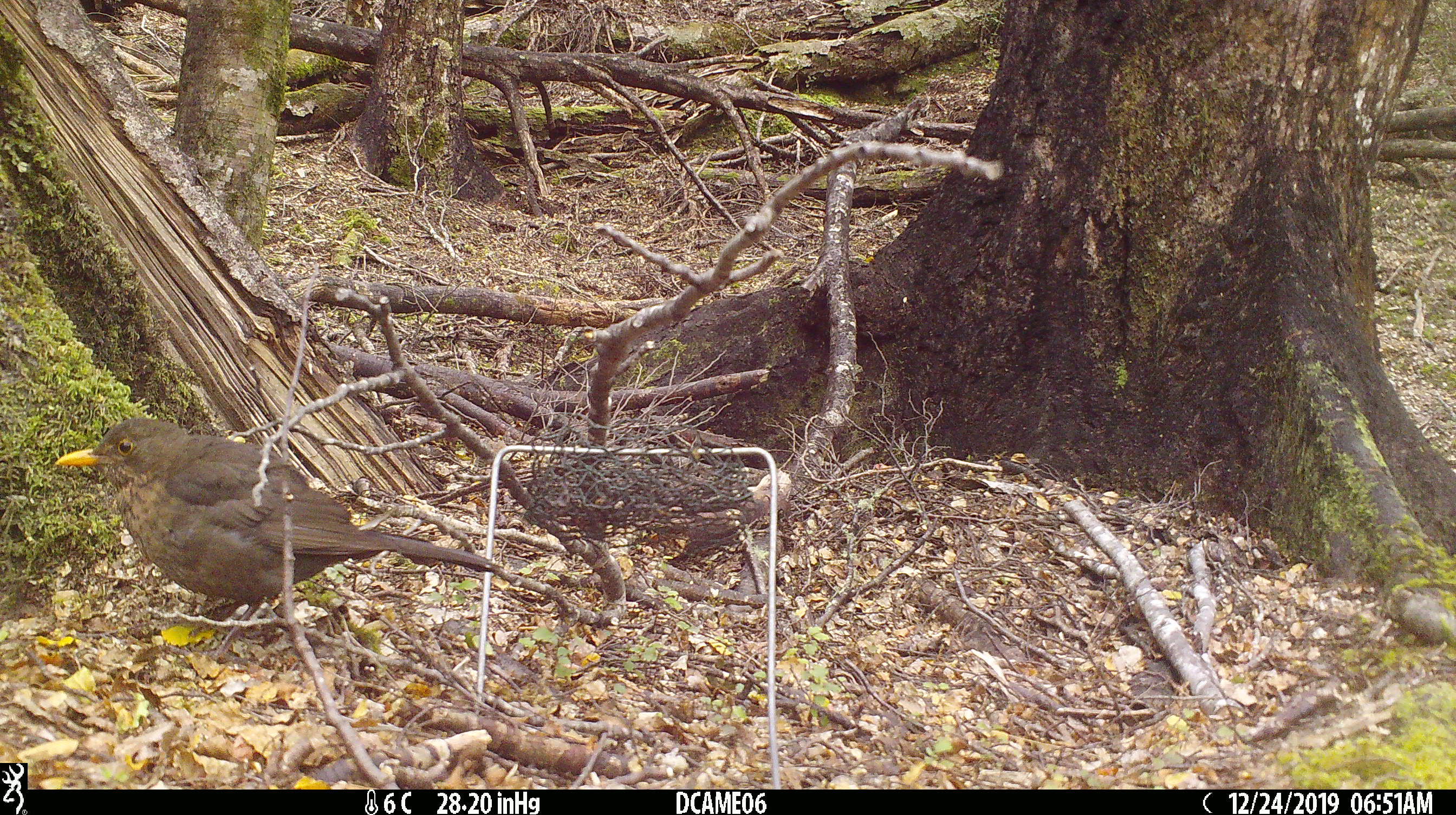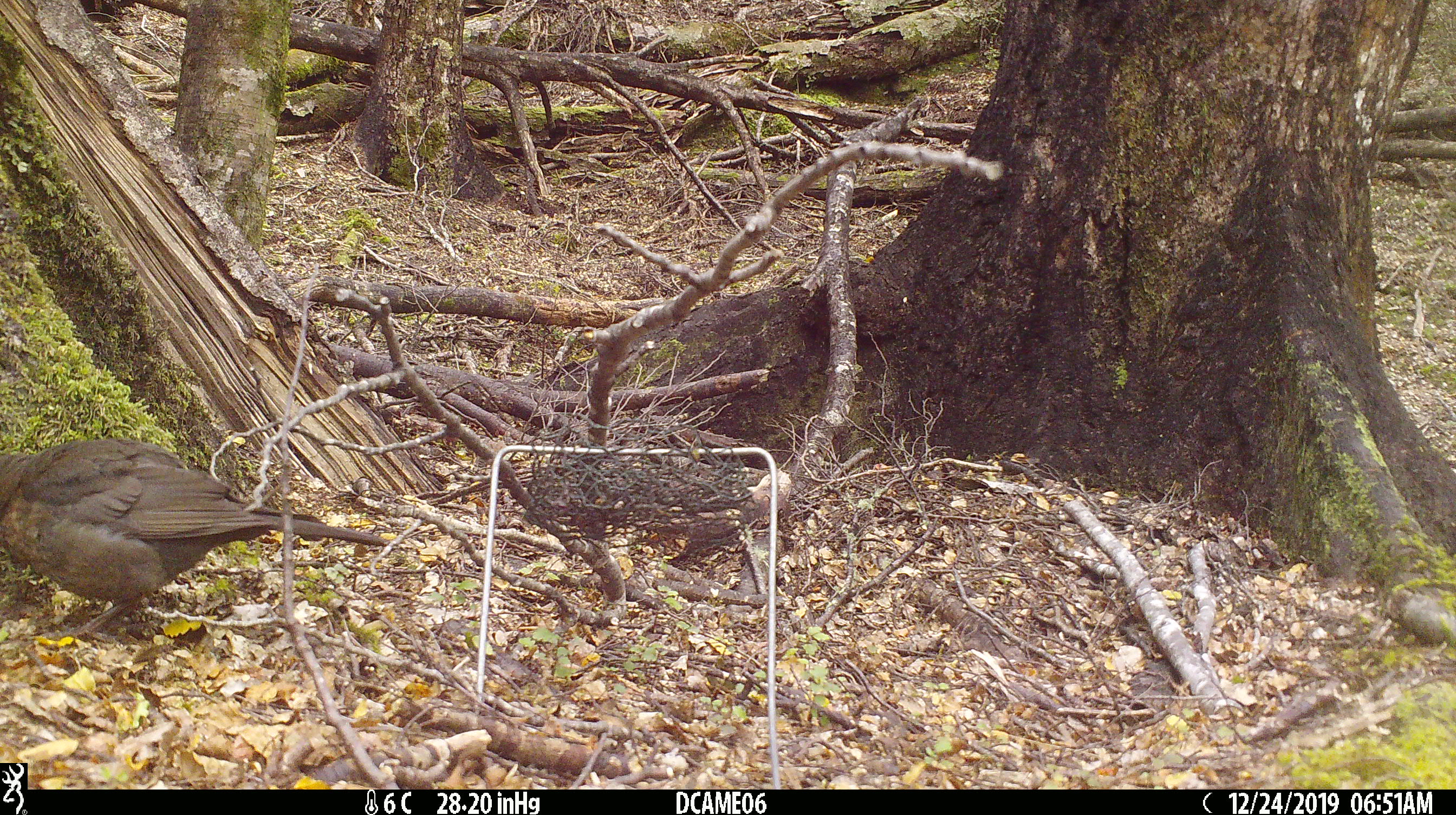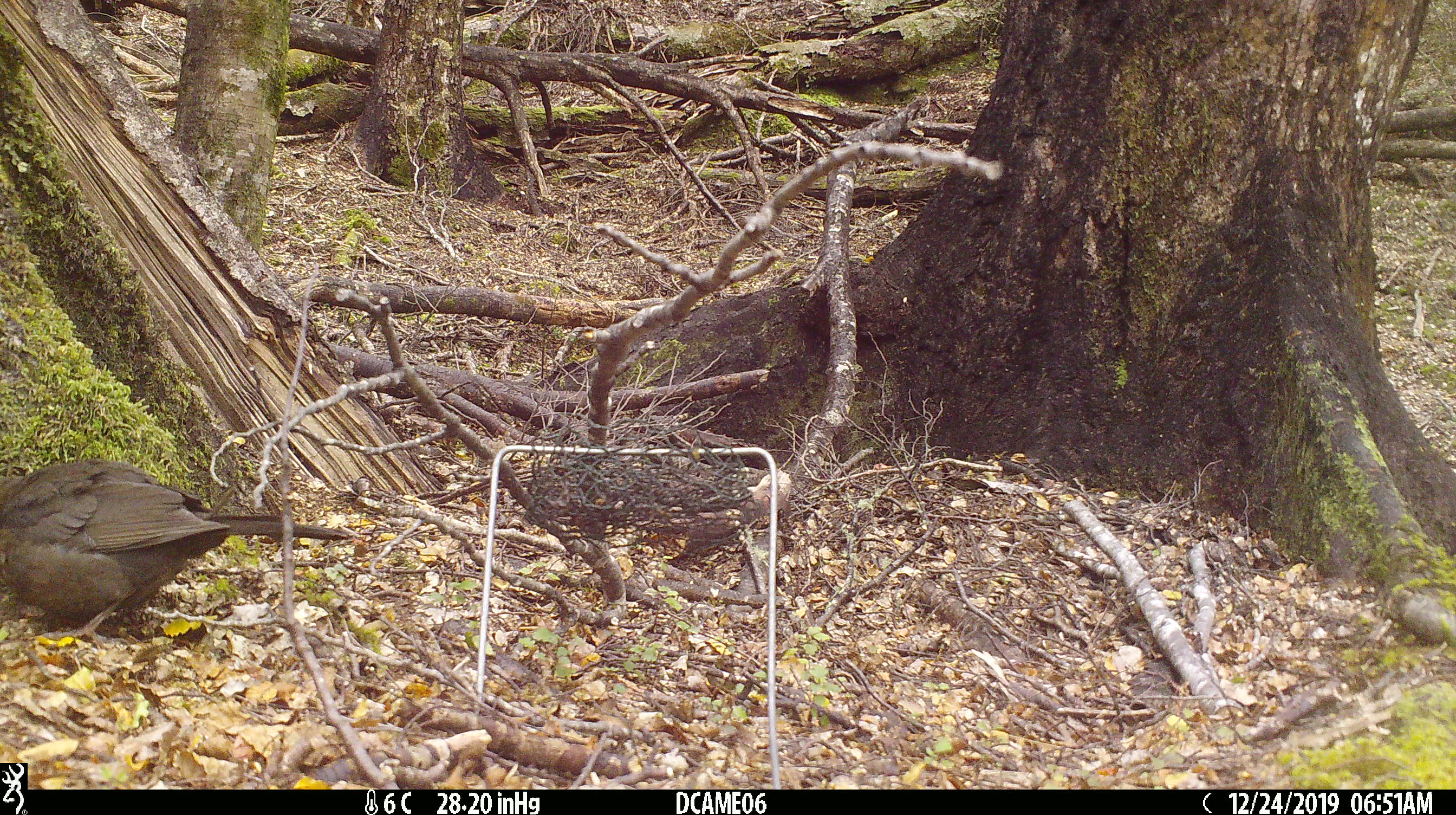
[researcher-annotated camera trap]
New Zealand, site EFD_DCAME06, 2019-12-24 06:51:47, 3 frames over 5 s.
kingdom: Animalia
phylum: Chordata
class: Aves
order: Passeriformes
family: Turdidae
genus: Turdus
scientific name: Turdus merula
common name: eurasian blackbird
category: blackbird